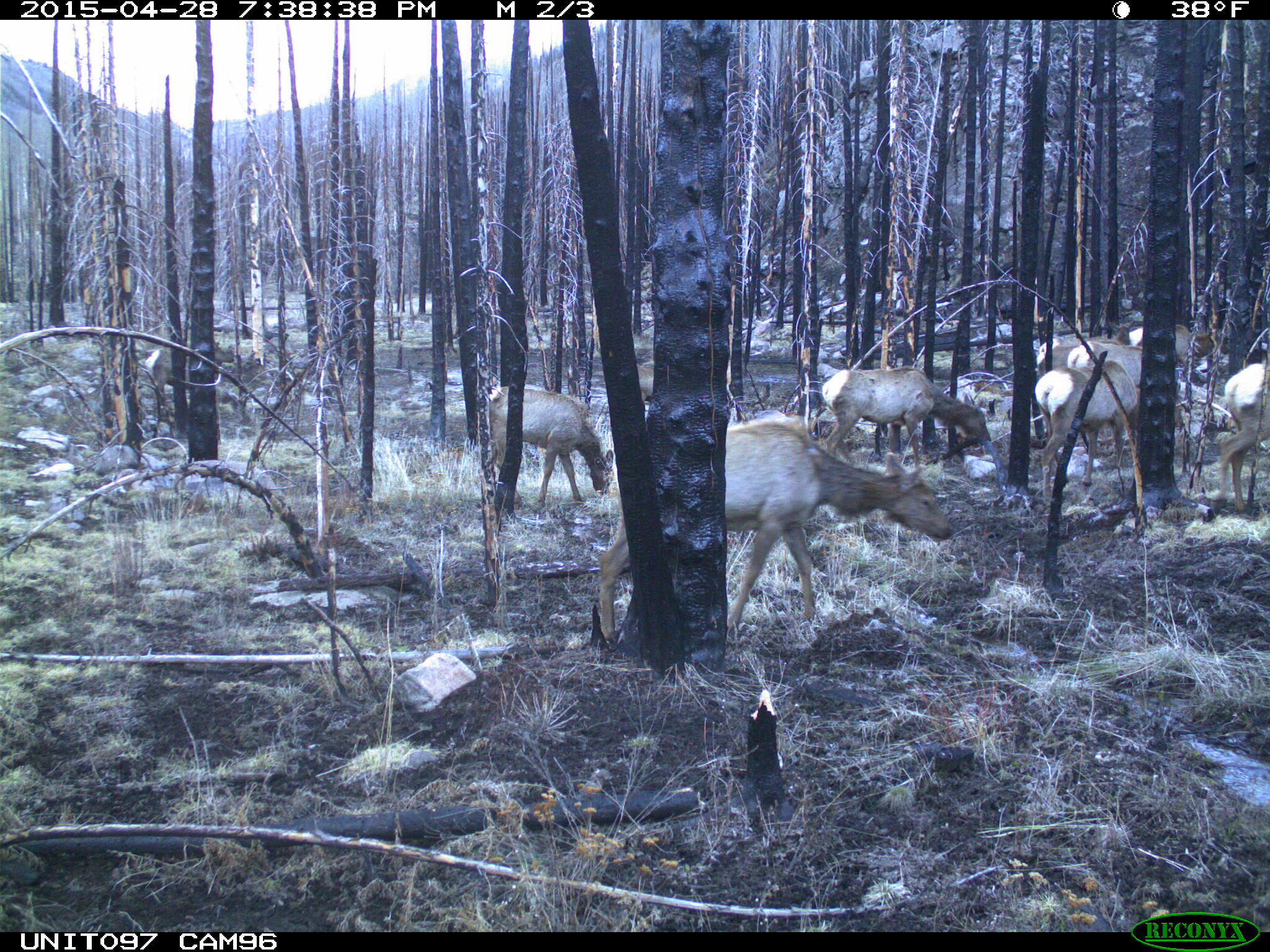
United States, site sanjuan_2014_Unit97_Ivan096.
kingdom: Animalia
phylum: Chordata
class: Mammalia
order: Artiodactyla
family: Cervidae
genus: Cervus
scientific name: Cervus elaphus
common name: red deer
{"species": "Cervus elaphus (red deer)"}